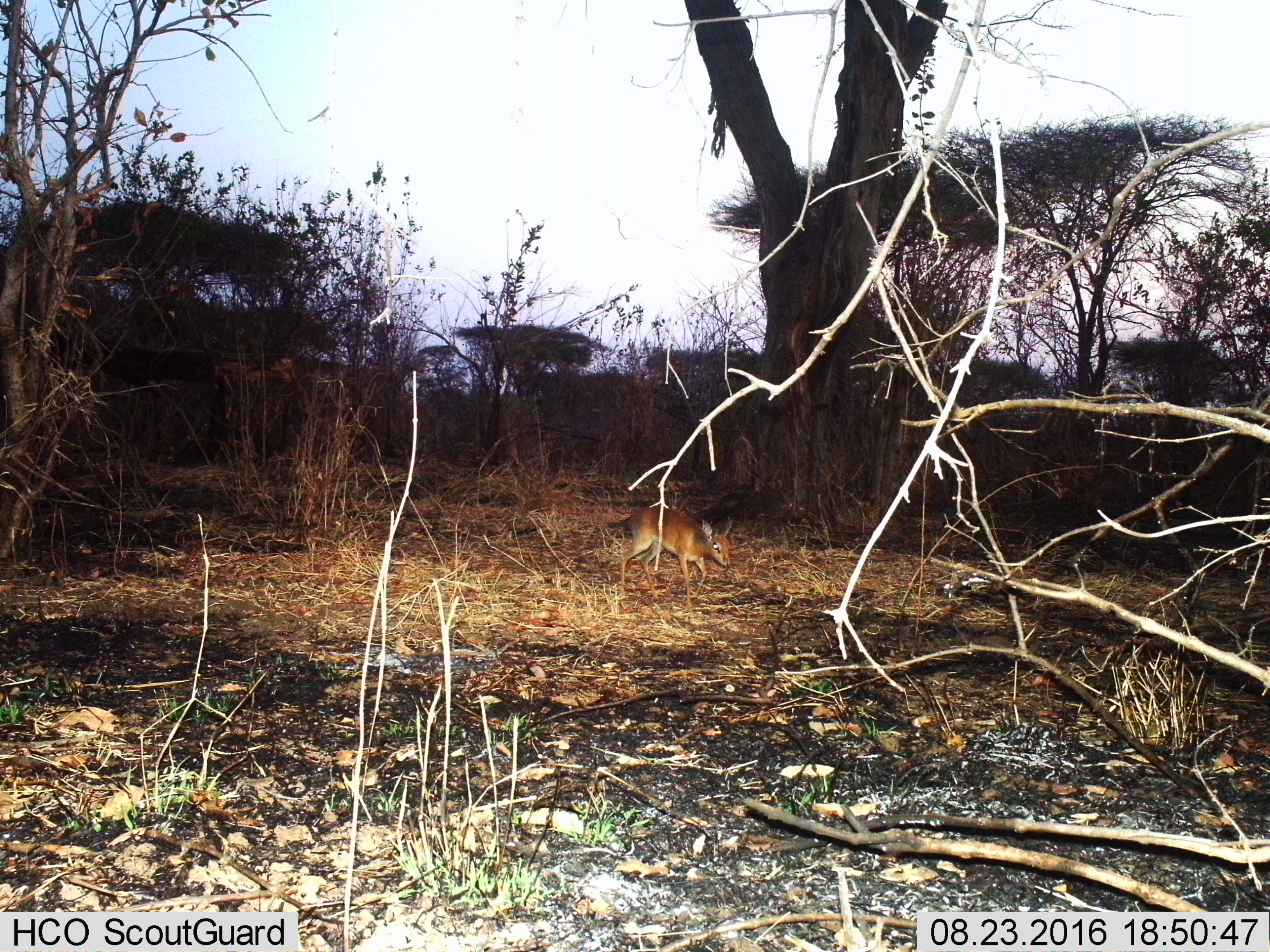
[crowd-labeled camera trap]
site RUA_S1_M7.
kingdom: Animalia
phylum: Chordata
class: Mammalia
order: Artiodactyla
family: Bovidae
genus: Madoqua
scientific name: Madoqua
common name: dik-dik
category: dikdik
Dikdik (dik-dik) (Madoqua), count 1. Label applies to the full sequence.